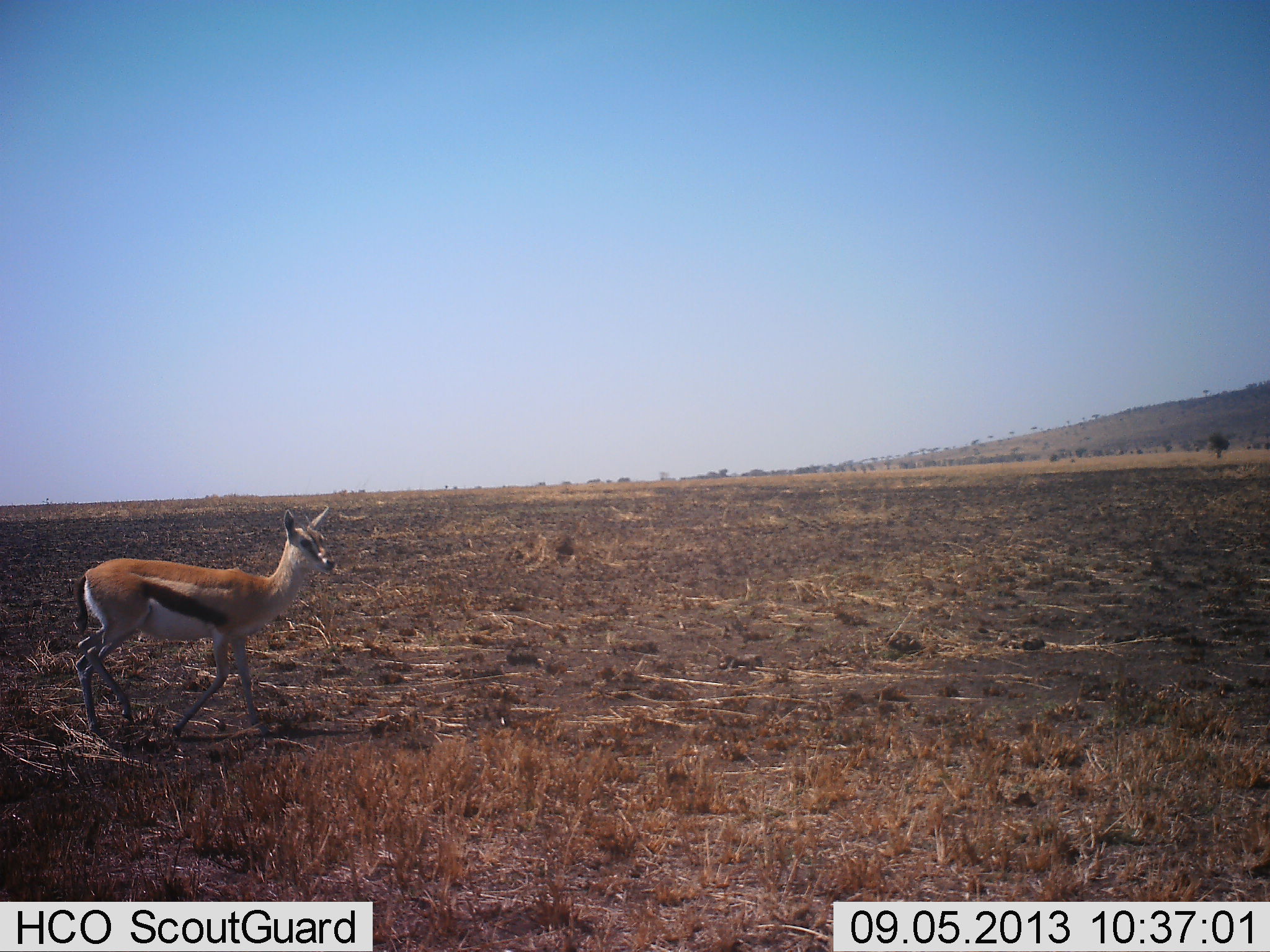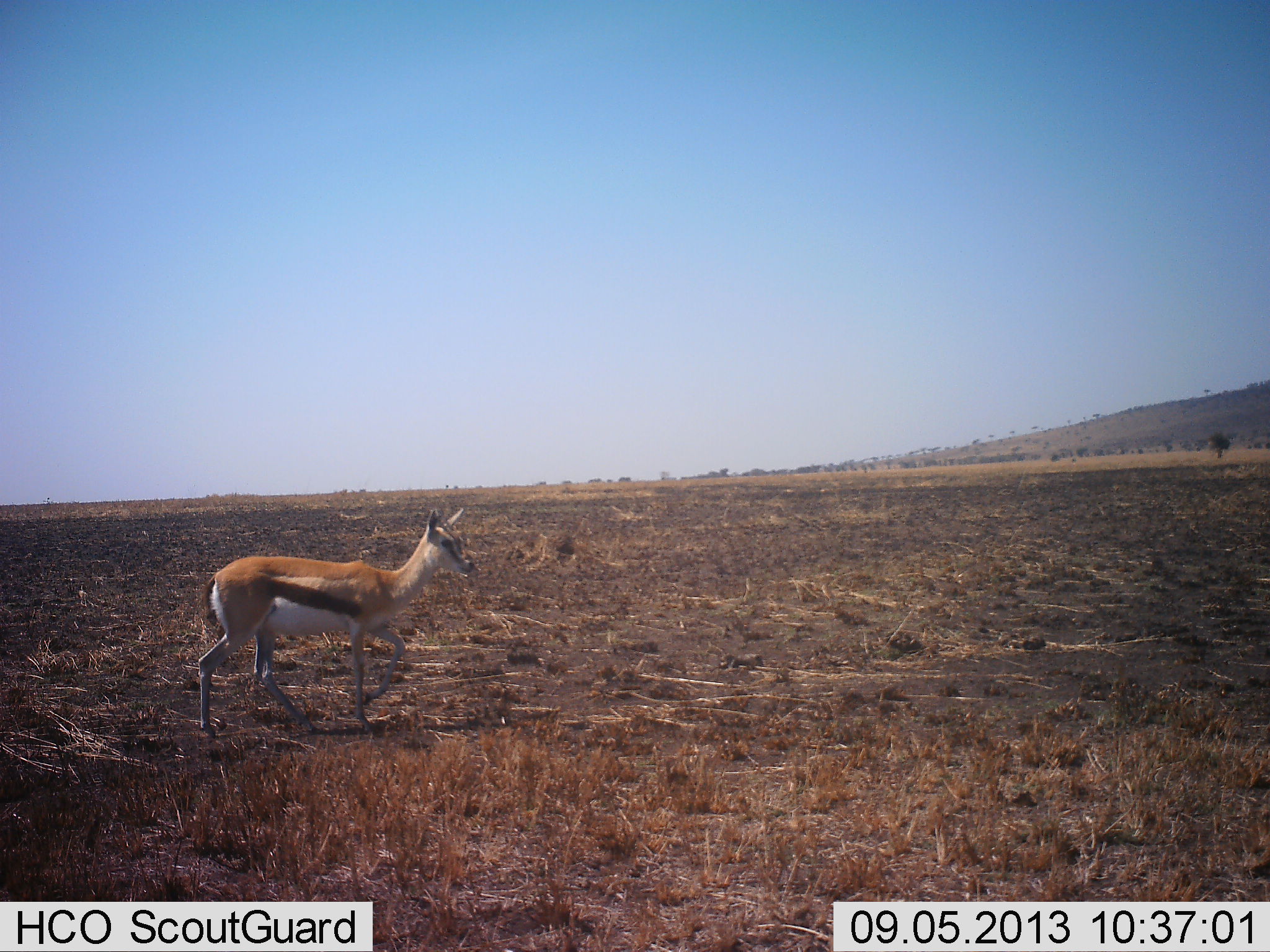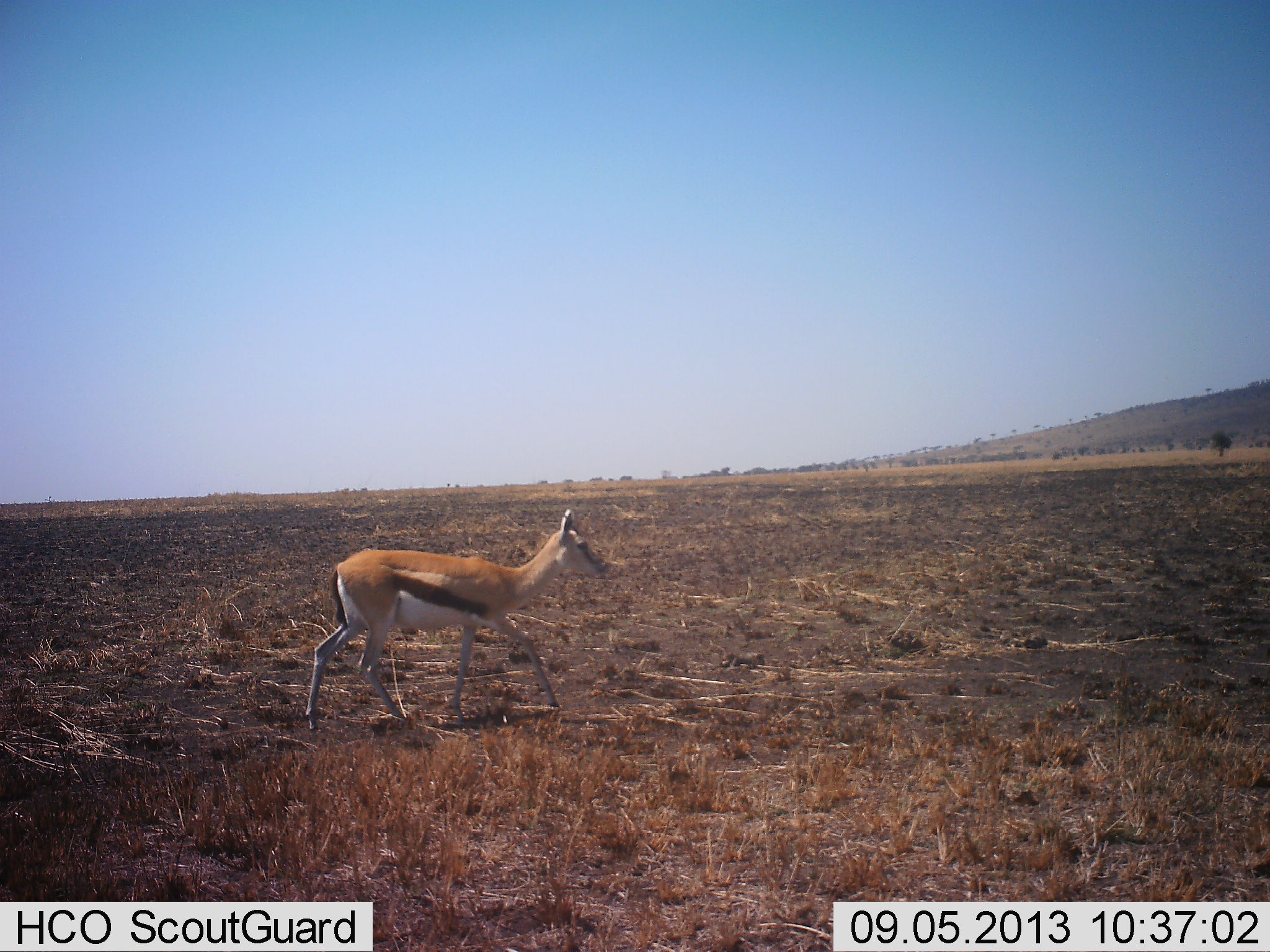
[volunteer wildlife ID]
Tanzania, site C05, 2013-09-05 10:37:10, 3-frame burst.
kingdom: Animalia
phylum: Chordata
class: Mammalia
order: Artiodactyla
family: Bovidae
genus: Eudorcas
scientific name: Eudorcas thomsonii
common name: thomson's gazelle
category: gazellethomsons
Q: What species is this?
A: Gazellethomsons (thomson's gazelle) (Eudorcas thomsonii).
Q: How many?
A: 1.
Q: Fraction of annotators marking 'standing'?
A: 16%.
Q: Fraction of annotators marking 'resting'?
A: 0%.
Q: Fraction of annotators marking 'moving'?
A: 89%.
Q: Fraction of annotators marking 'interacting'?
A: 0%.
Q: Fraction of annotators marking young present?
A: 5%.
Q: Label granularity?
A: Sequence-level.